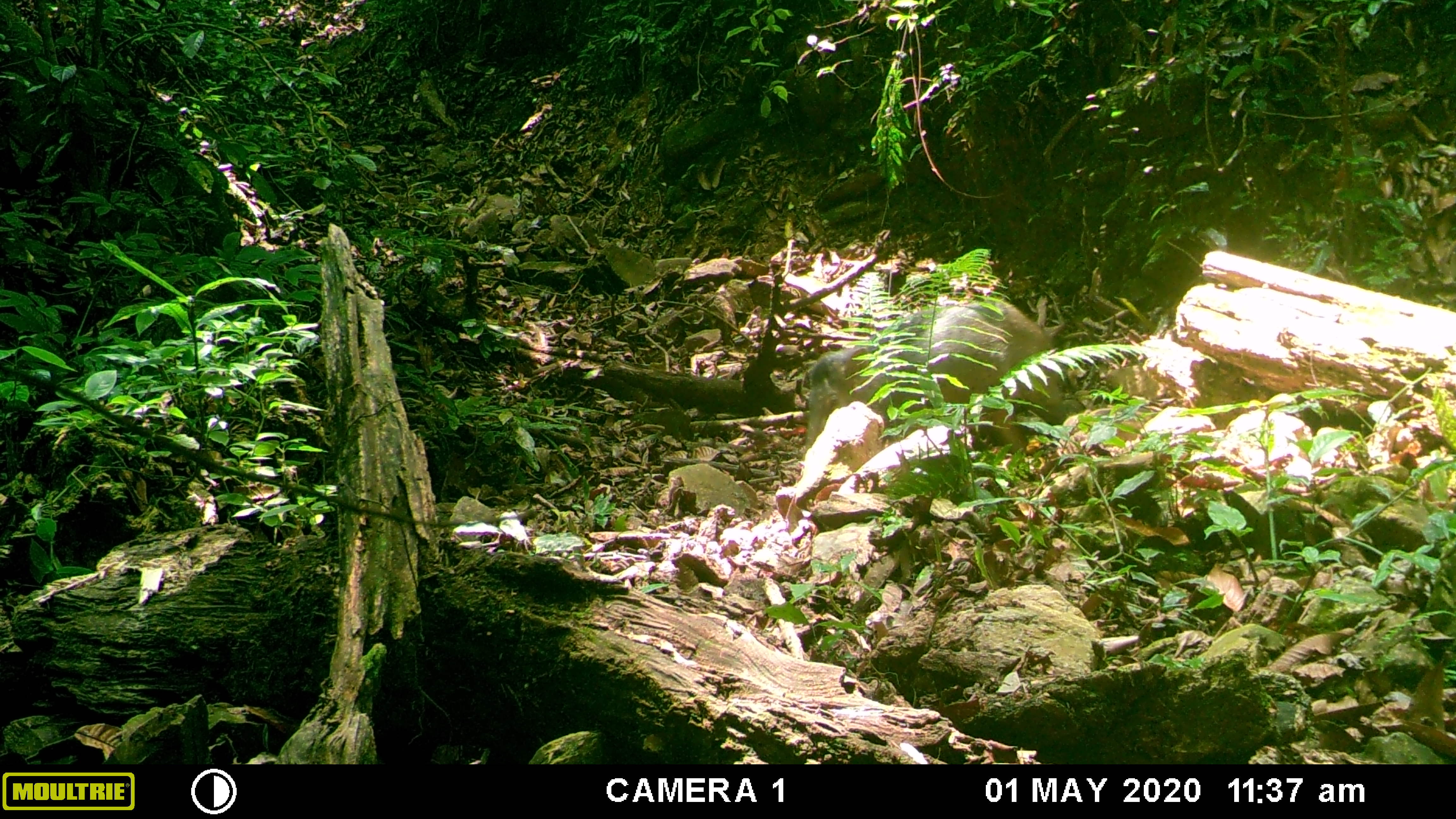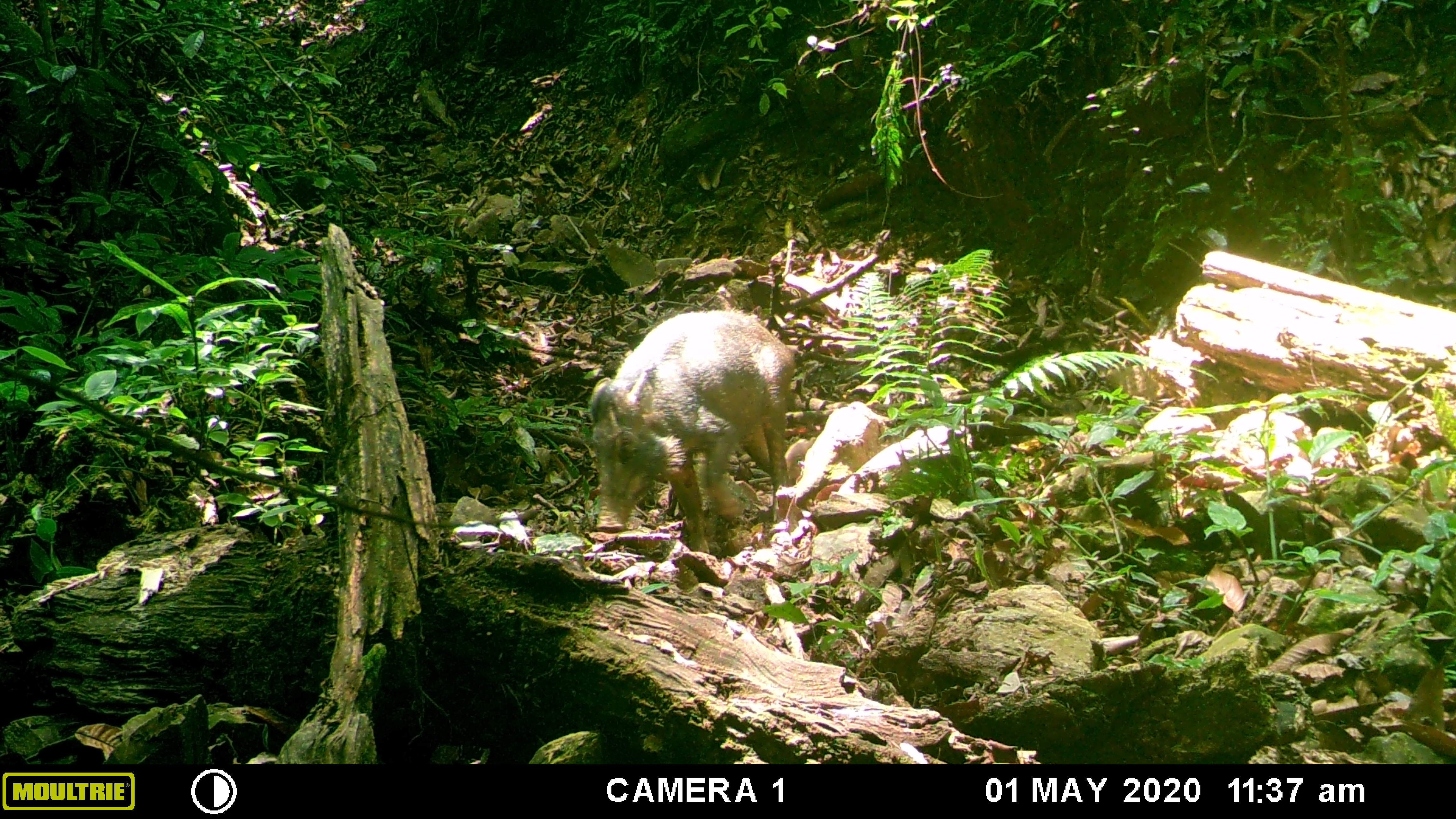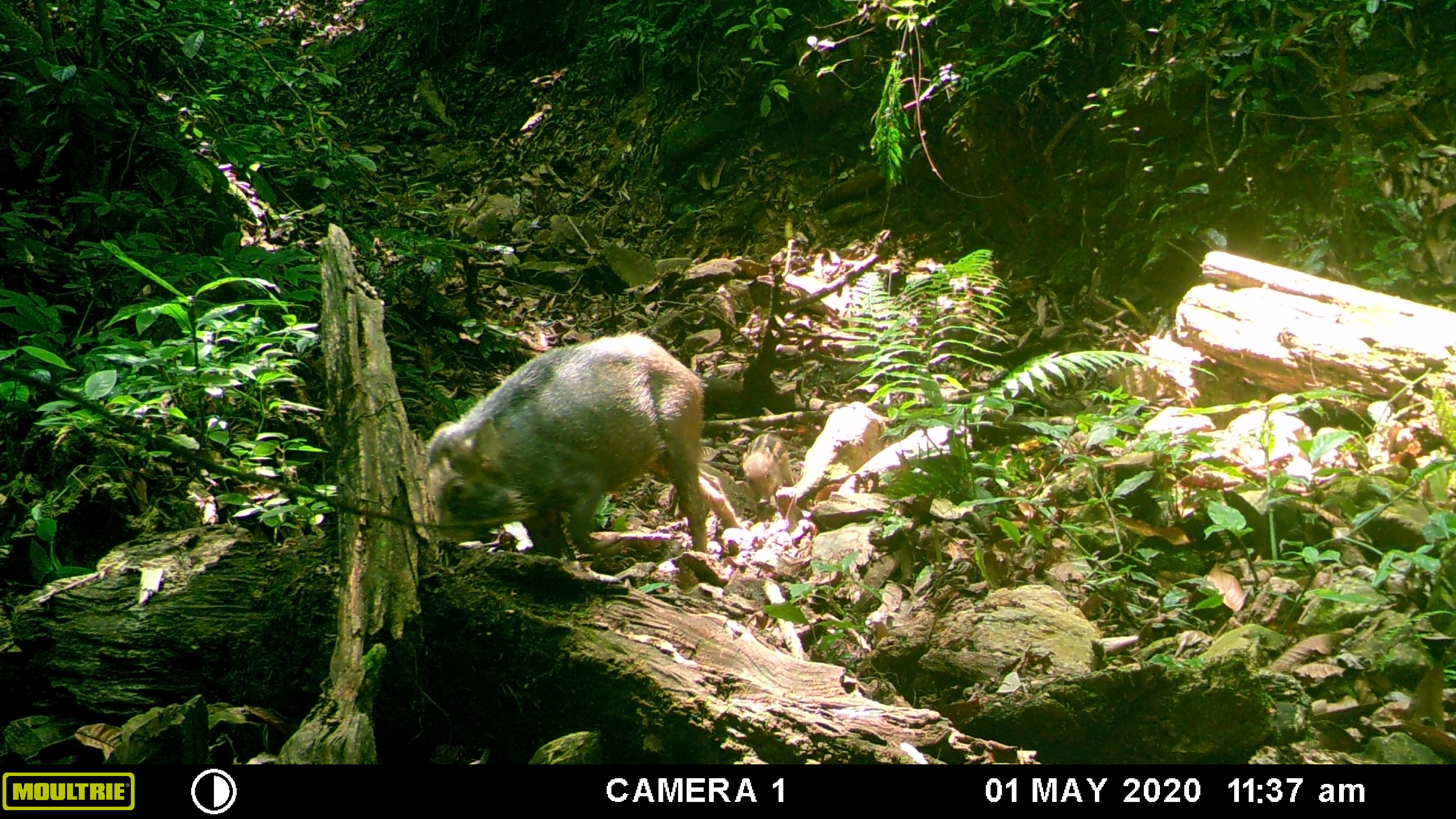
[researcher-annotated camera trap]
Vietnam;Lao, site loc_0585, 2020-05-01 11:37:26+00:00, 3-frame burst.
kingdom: Animalia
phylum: Chordata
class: Mammalia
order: Artiodactyla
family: Suidae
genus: Sus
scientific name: Sus scrofa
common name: eurasian wild pig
Eurasian wild pig (Sus scrofa). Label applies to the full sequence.